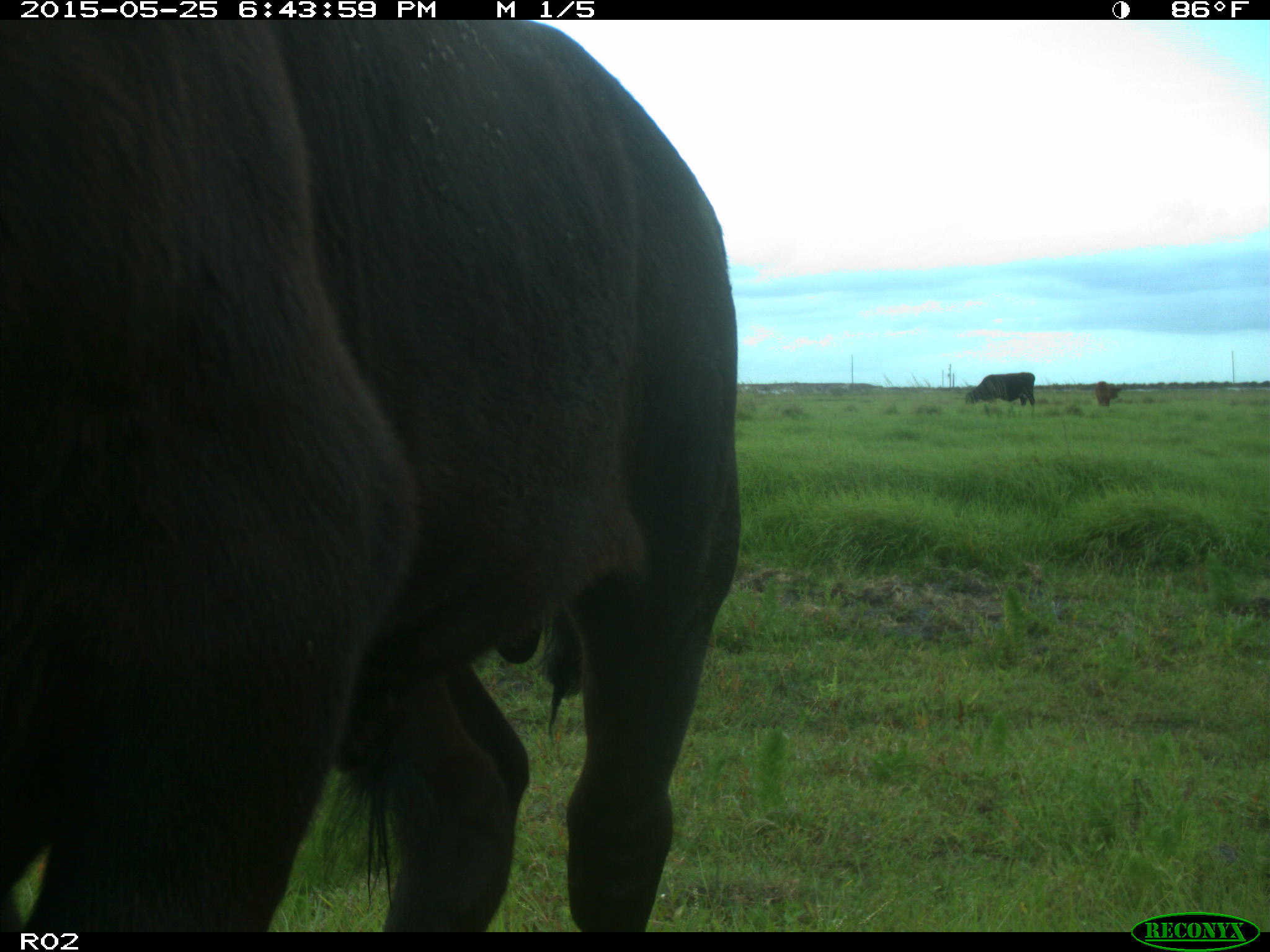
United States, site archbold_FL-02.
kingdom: Animalia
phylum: Chordata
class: Mammalia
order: Artiodactyla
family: Bovidae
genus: Bos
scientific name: Bos taurus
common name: domestic cow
Bos taurus (domestic cow).